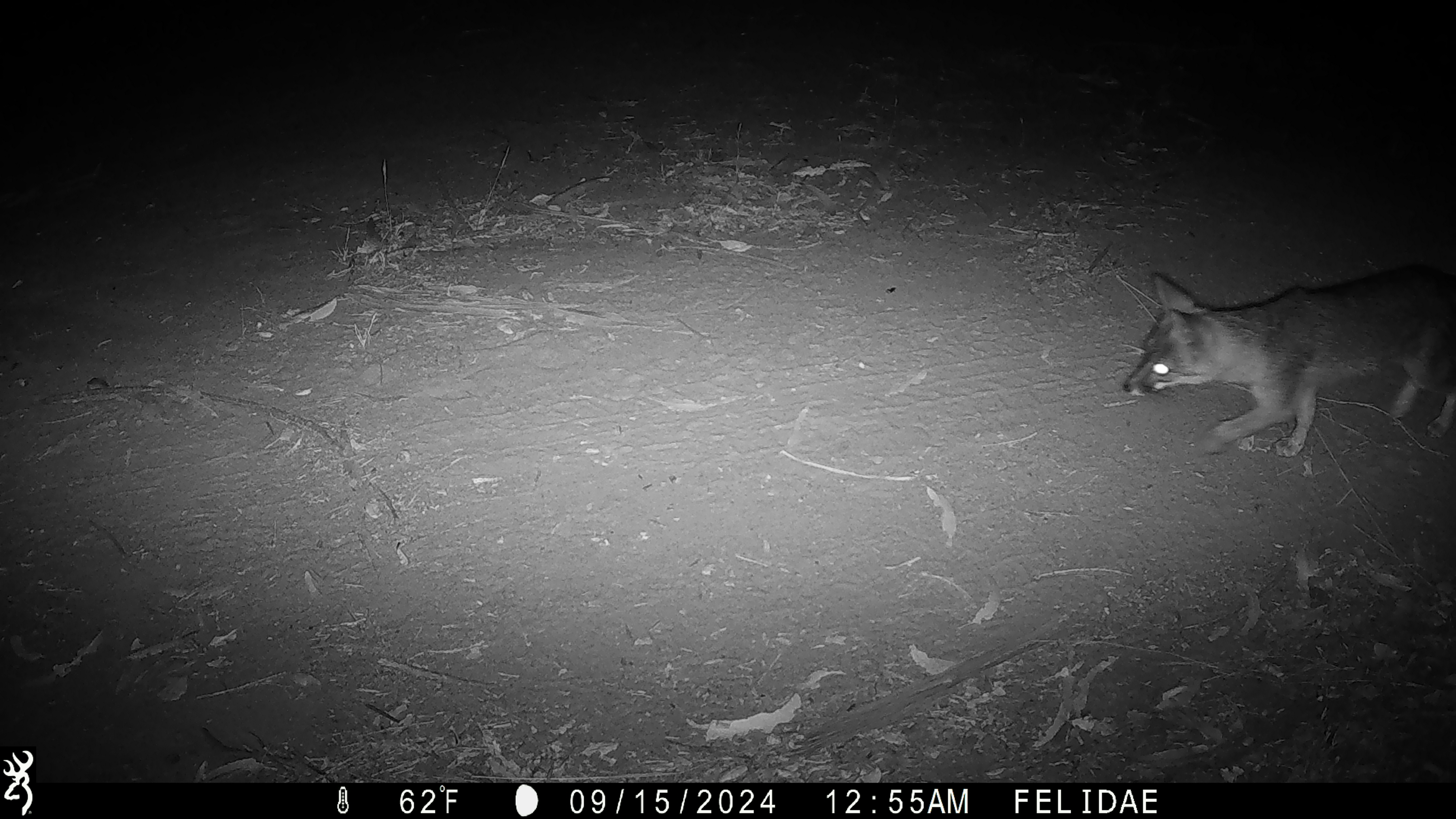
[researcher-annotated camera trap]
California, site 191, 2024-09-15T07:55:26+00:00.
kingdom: Animalia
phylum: Chordata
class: Mammalia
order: Carnivora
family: Canidae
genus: Urocyon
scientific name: Urocyon cinereoargenteus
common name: gray fox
Gray fox (Urocyon cinereoargenteus).